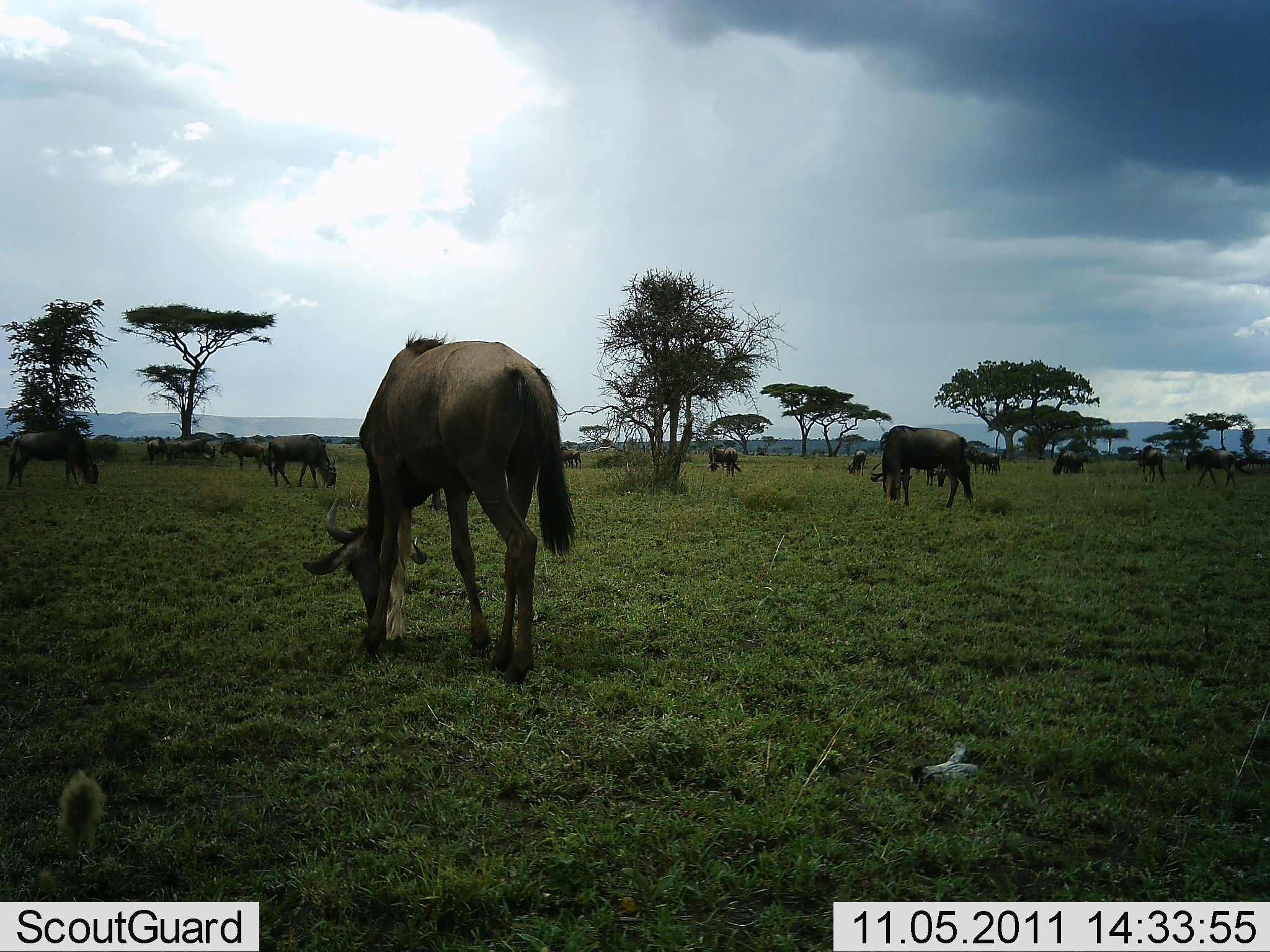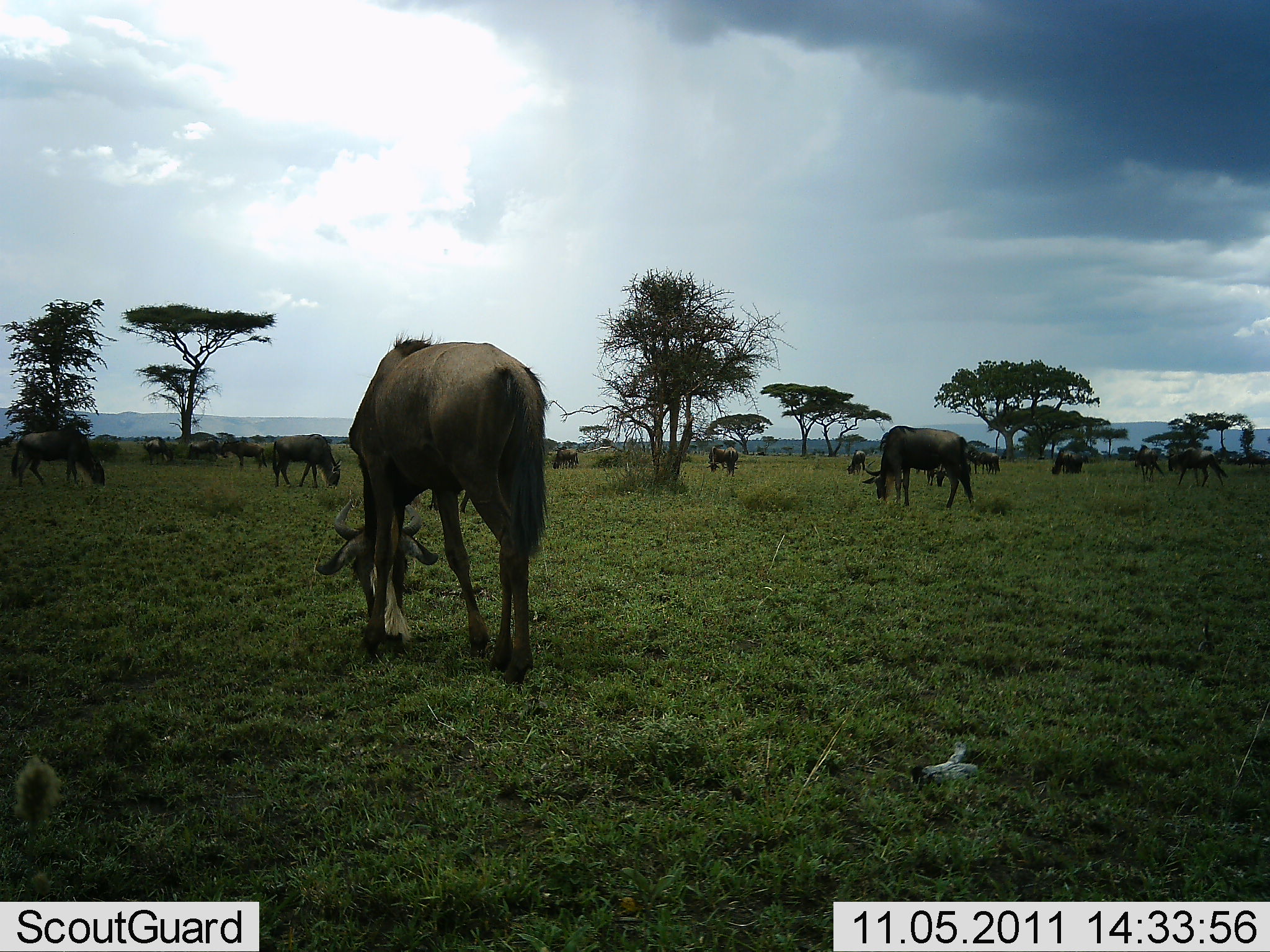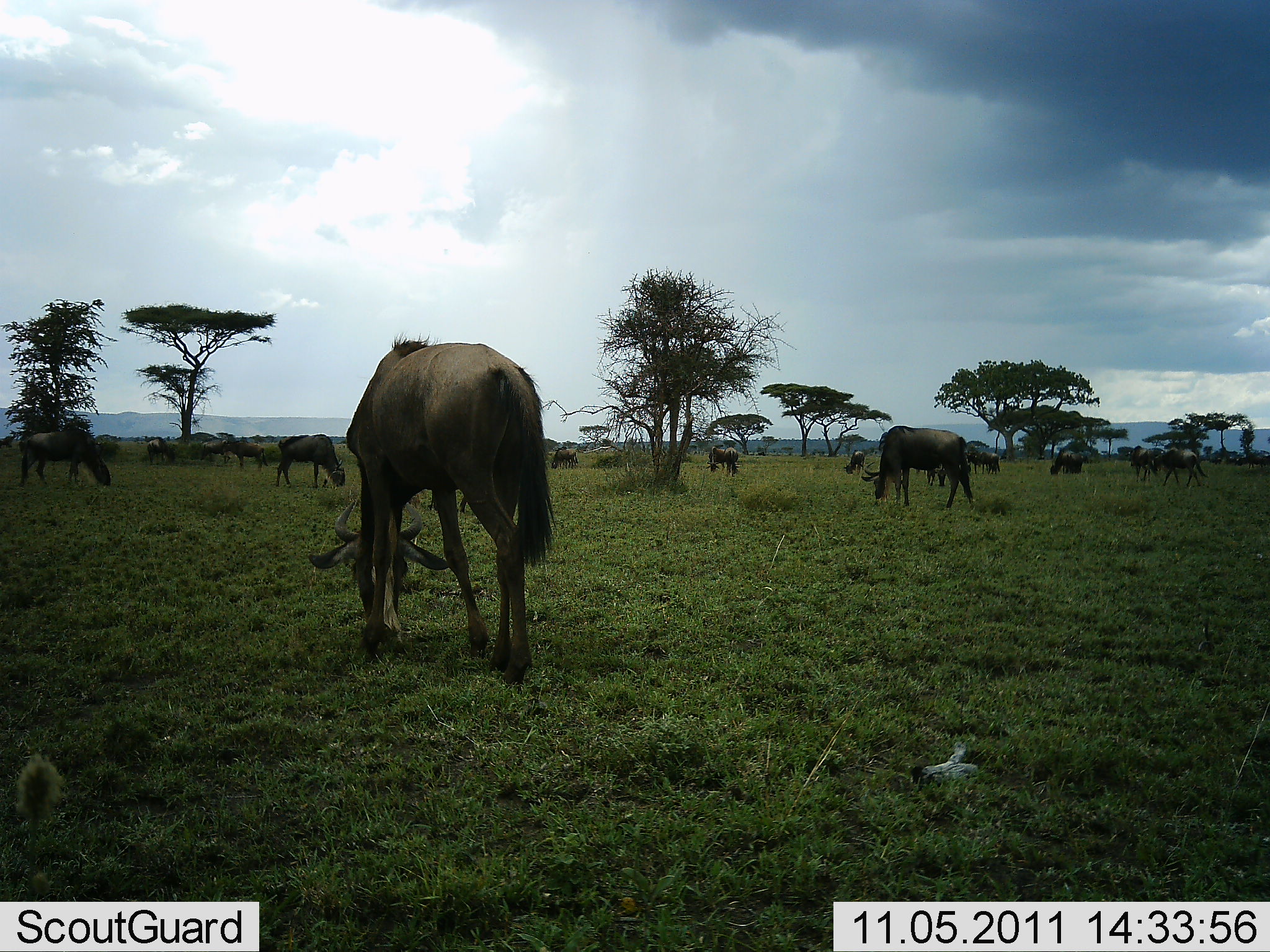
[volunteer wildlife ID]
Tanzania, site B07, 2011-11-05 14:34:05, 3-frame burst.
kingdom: Animalia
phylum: Chordata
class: Mammalia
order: Artiodactyla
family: Bovidae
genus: Connochaetes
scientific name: Connochaetes taurinus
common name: blue wildebeest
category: wildebeest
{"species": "wildebeest (blue wildebeest) (Connochaetes taurinus)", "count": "11-50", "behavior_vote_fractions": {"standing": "18%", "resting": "0%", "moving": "9%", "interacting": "0%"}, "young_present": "0%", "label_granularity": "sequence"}